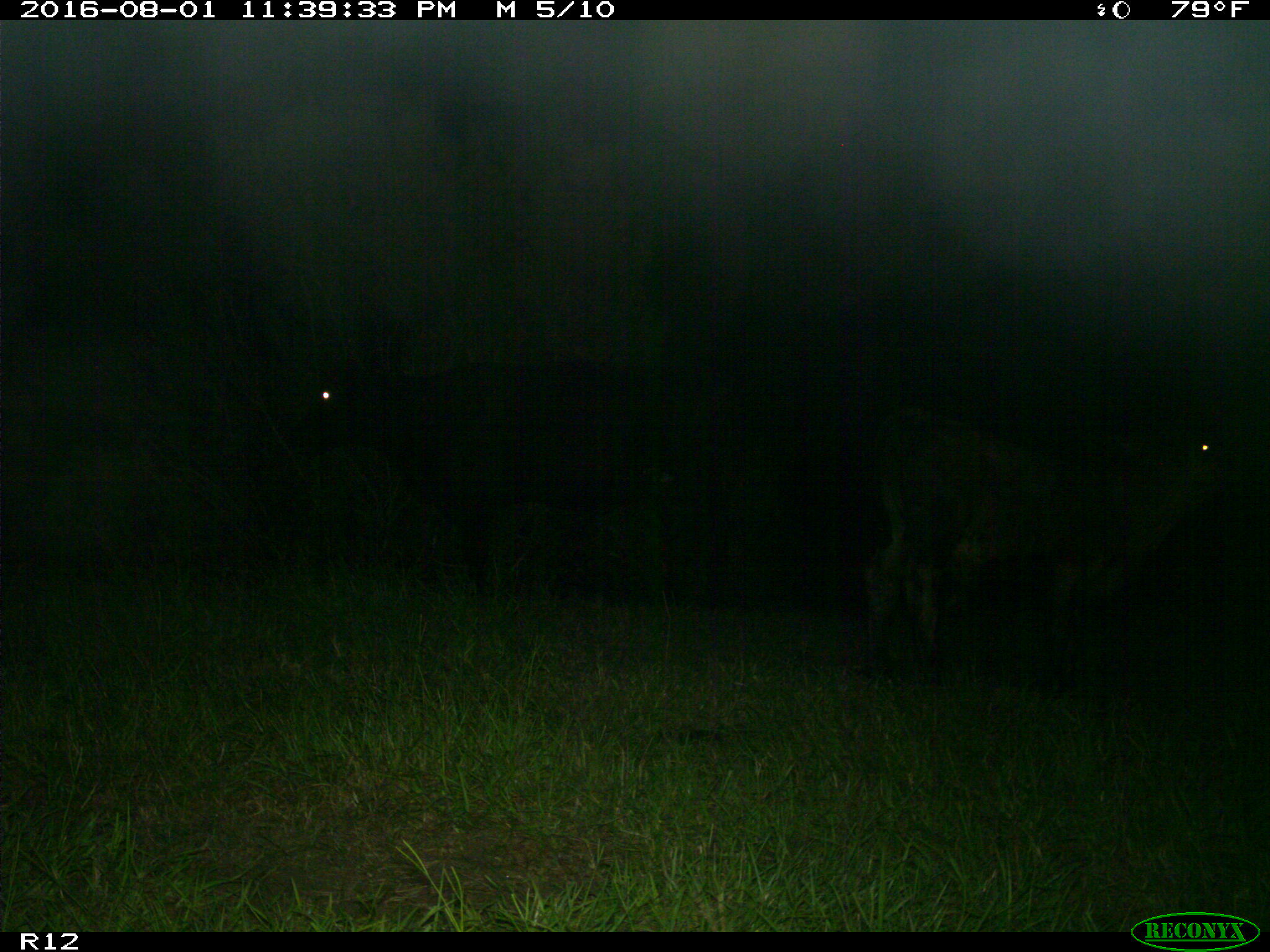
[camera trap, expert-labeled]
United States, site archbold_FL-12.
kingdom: Animalia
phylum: Chordata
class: Mammalia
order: Artiodactyla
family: Bovidae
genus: Bos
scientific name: Bos taurus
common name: domestic cow